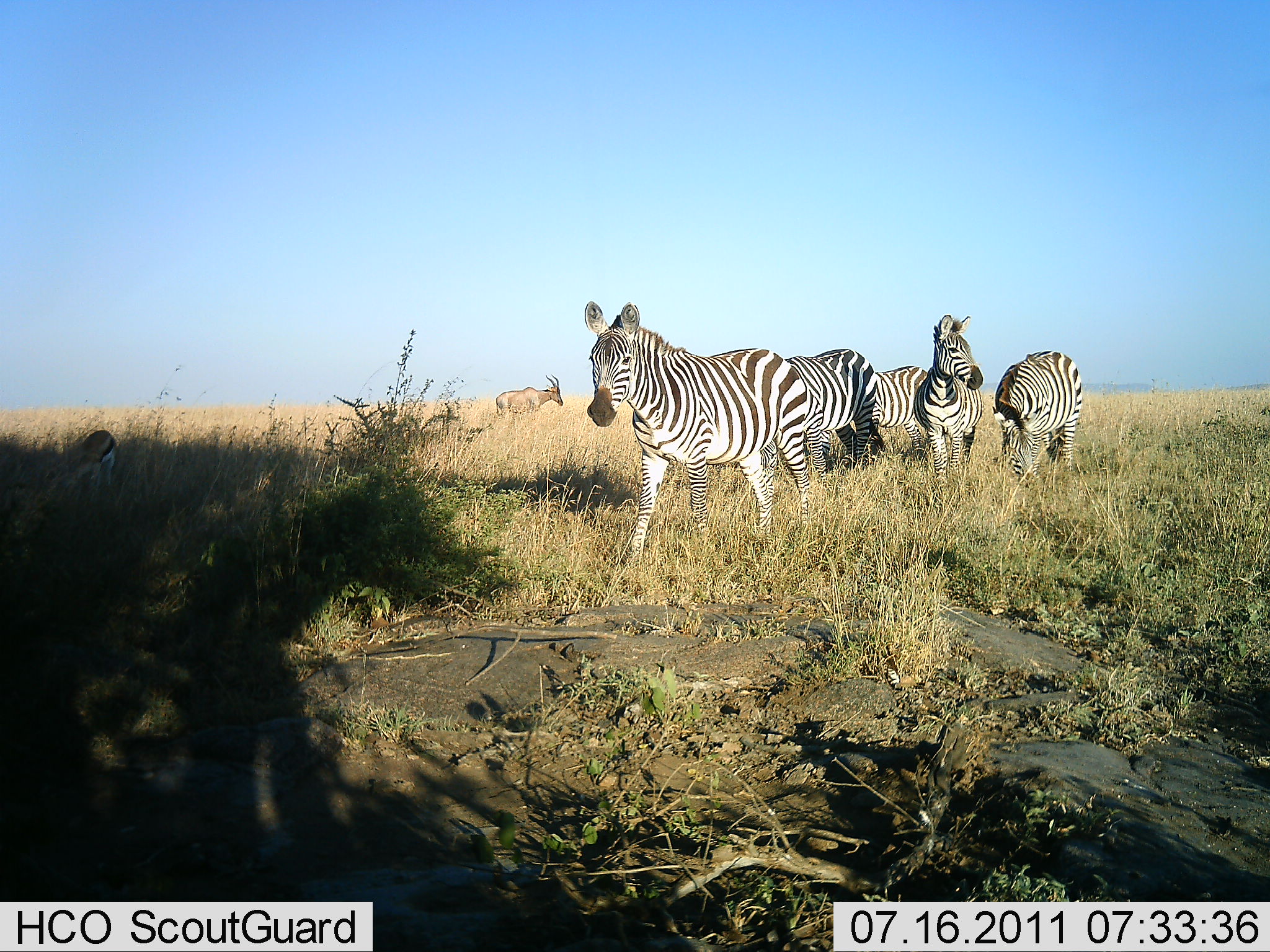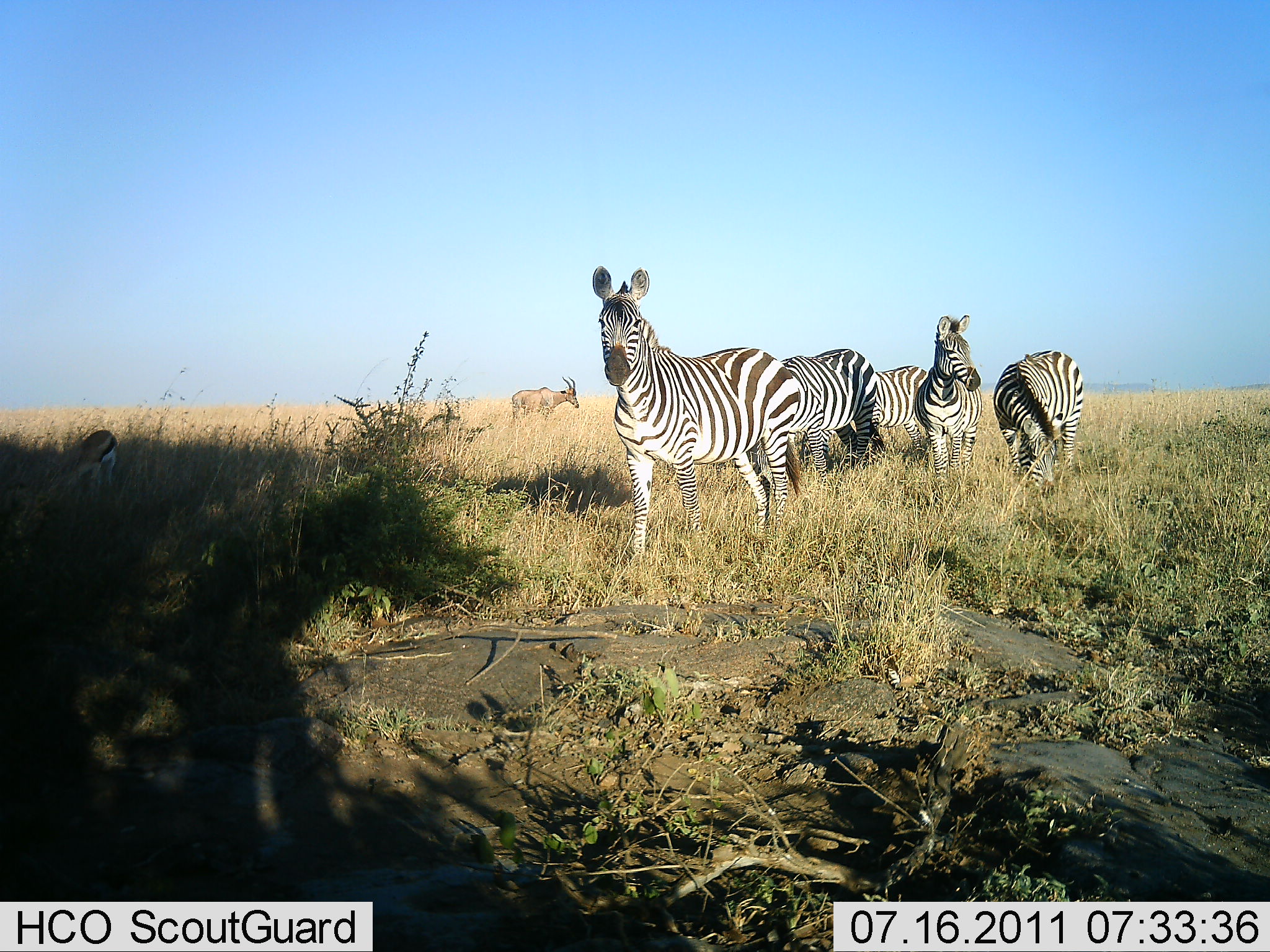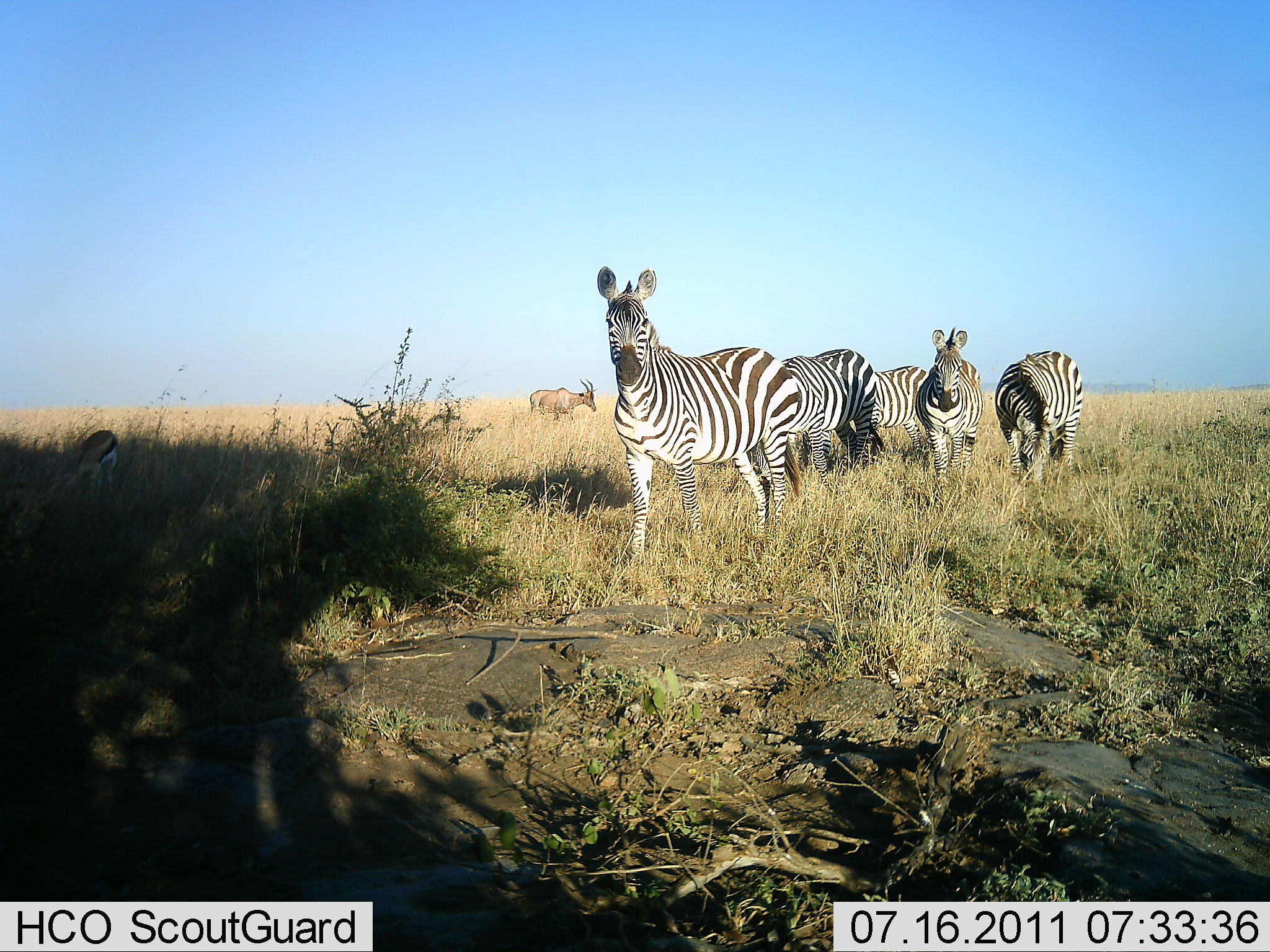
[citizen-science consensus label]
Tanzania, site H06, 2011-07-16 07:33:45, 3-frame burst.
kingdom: Animalia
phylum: Chordata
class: Mammalia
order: Artiodactyla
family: Bovidae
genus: Eudorcas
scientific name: Eudorcas thomsonii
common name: thomson's gazelle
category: gazellethomsons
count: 1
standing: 14%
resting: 0%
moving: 0%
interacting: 0%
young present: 0%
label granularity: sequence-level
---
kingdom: Animalia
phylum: Chordata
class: Mammalia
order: Artiodactyla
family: Bovidae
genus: Damaliscus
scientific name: Damaliscus lunatus jimela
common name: topi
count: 1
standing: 43%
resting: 0%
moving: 57%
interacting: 0%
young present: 0%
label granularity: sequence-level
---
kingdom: Animalia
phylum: Chordata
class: Mammalia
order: Perissodactyla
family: Equidae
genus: Equus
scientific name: Equus quagga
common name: plains zebra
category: zebra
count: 5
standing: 75%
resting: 0%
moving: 17%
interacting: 0%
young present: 0%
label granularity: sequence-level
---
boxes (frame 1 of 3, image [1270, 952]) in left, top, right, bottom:
animal: 582, 296, 814, 575; 771, 347, 879, 488; 910, 311, 985, 512; 989, 349, 1084, 490; 858, 364, 951, 471; 491, 373, 566, 425; 68, 428, 120, 497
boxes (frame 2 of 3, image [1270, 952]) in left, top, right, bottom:
animal: 589, 264, 804, 565; 775, 346, 879, 492; 908, 312, 984, 498; 991, 348, 1086, 495; 868, 363, 932, 468; 512, 375, 581, 420; 73, 428, 120, 488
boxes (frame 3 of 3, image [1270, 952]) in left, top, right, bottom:
animal: 595, 263, 802, 576; 778, 347, 882, 478; 993, 346, 1083, 486; 915, 327, 984, 493; 873, 364, 939, 468; 529, 375, 598, 426; 70, 429, 119, 500